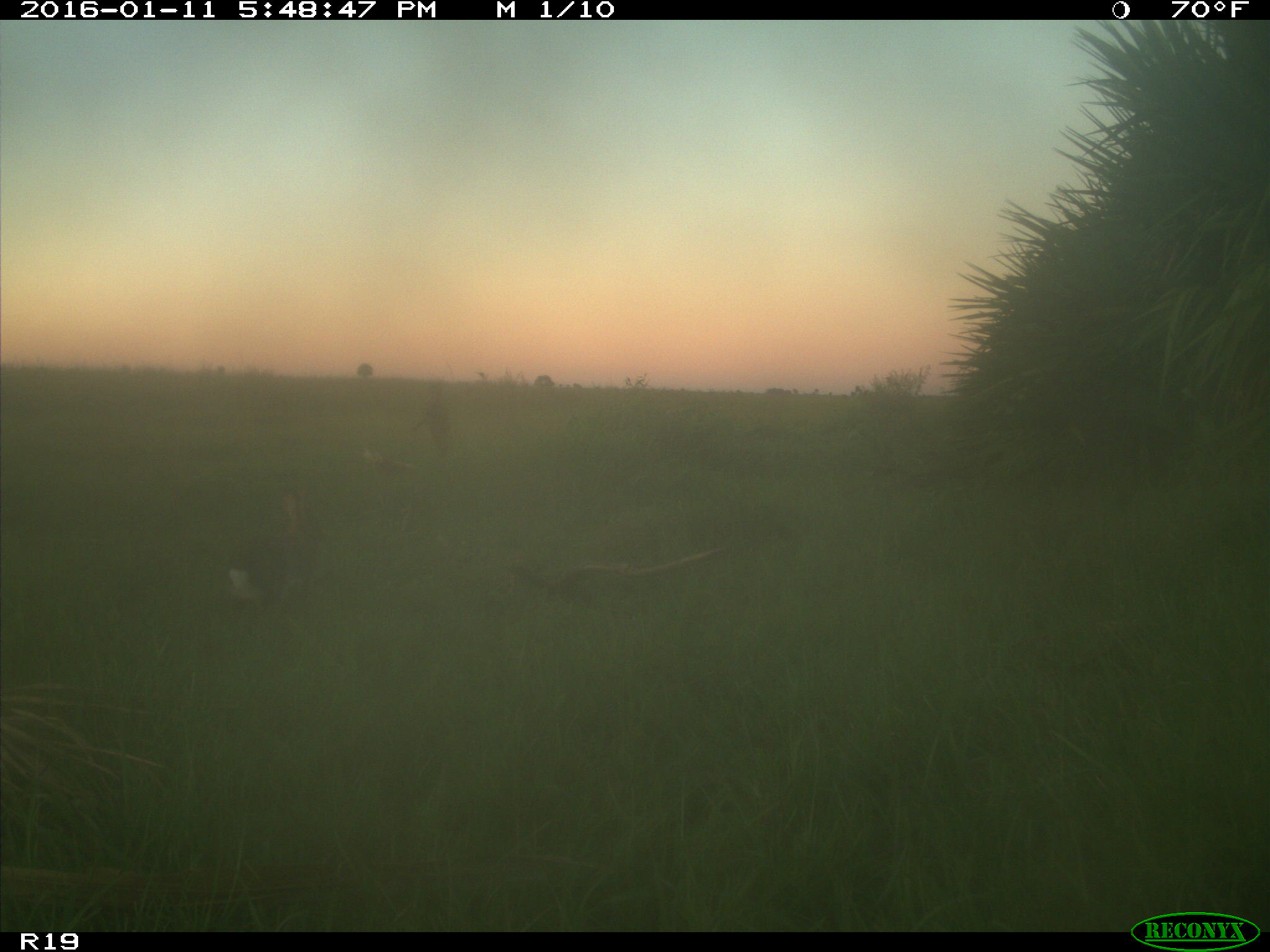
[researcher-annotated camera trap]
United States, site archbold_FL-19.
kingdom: Animalia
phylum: Chordata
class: Mammalia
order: Lagomorpha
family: Leporidae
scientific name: Leporidae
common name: rabbits and hares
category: unidentified rabbit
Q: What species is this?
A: Unidentified rabbit (rabbits and hares) (Leporidae).